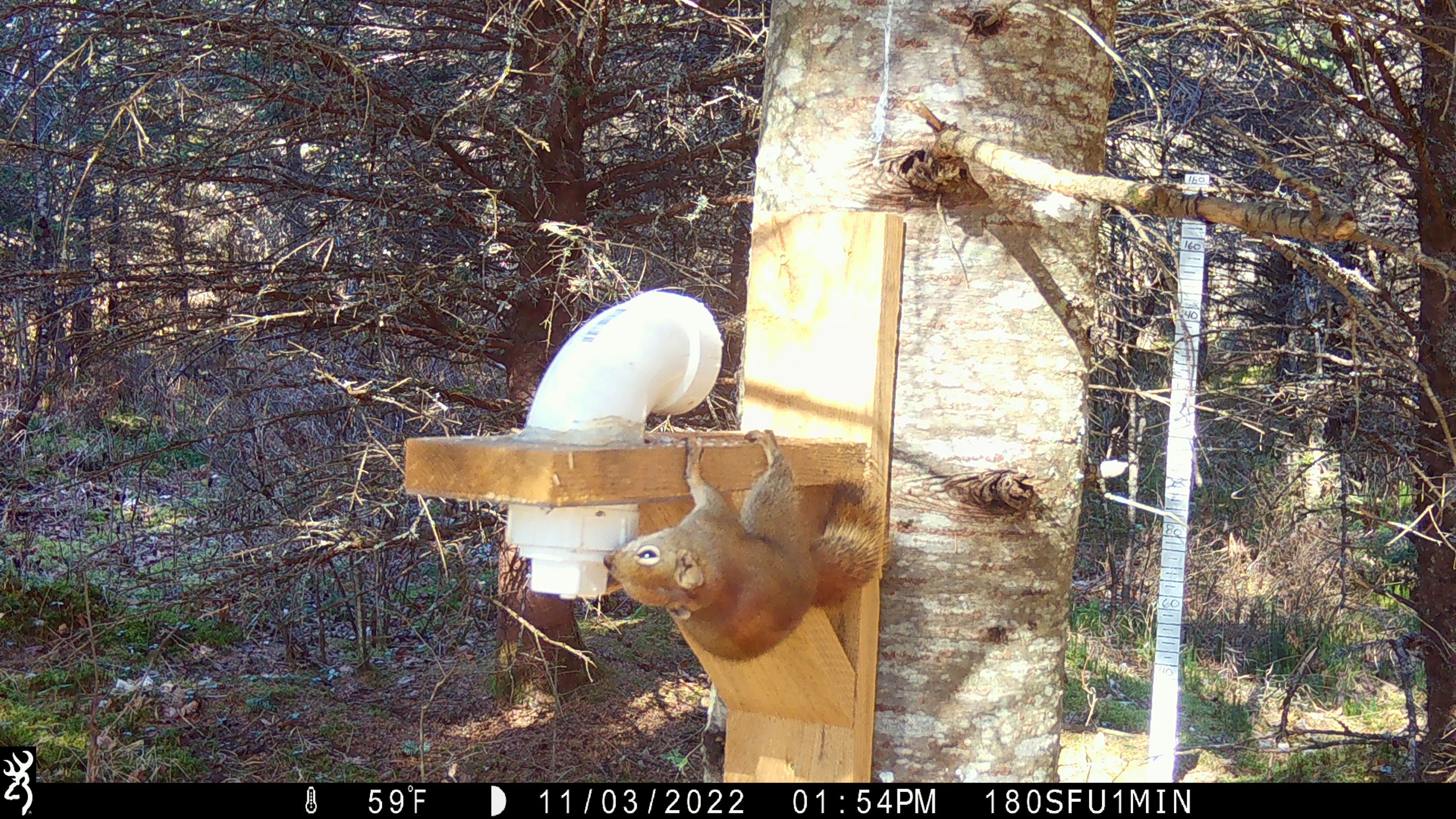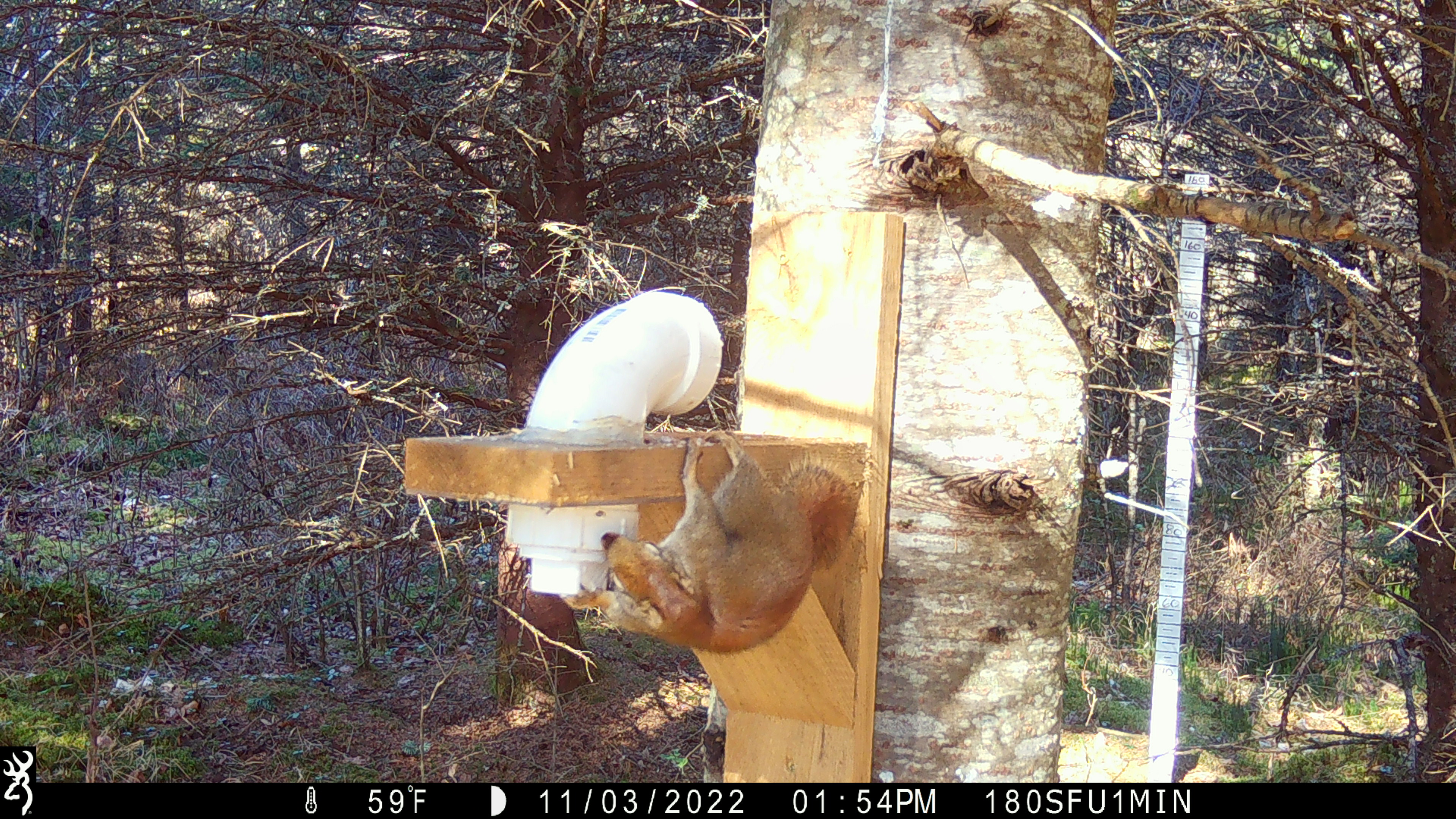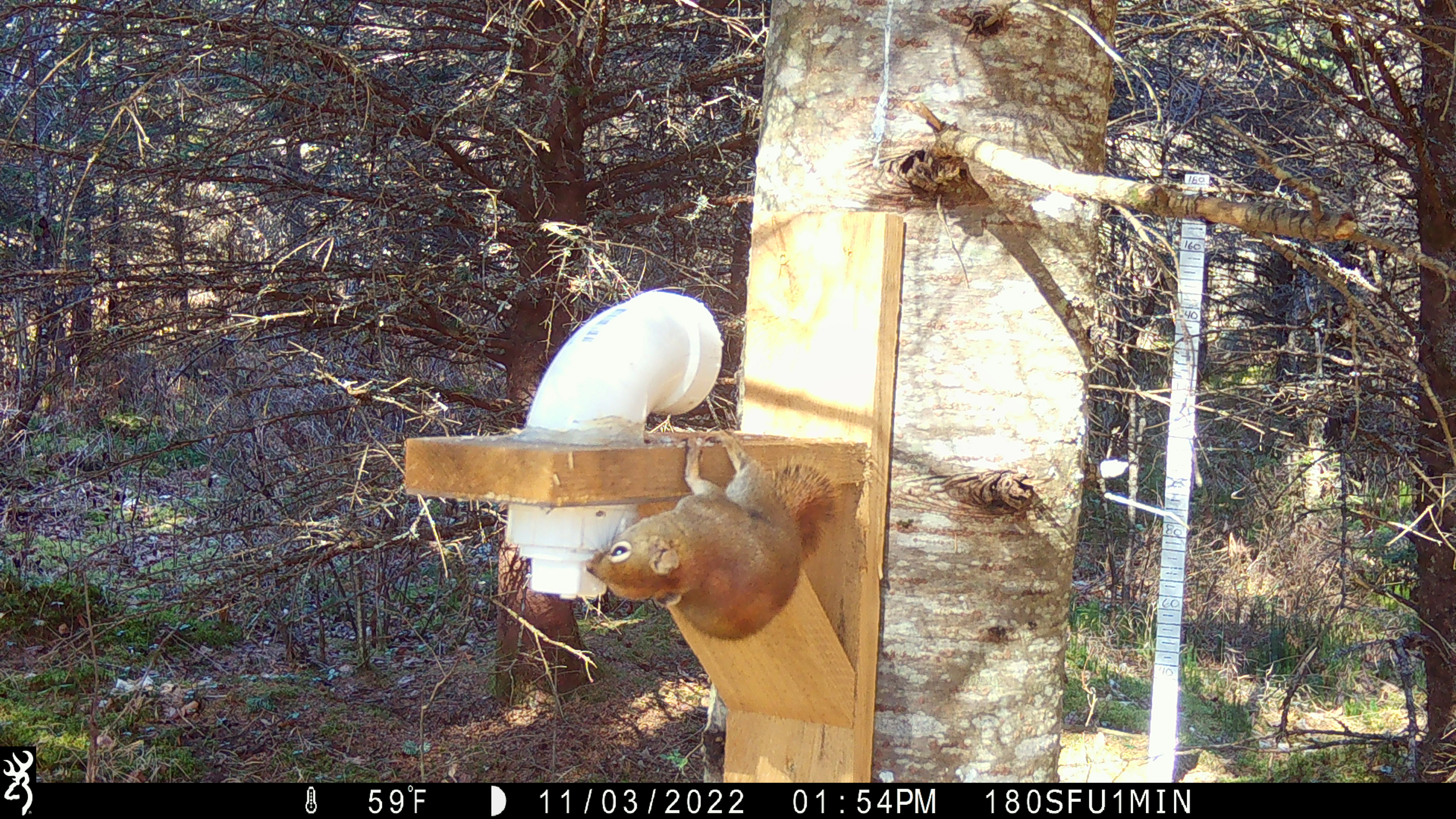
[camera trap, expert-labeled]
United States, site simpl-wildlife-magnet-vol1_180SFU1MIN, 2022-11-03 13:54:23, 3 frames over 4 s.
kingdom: Animalia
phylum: Chordata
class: Mammalia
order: Rodentia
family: Sciuridae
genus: Tamiasciurus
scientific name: Tamiasciurus hudsonicus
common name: red squirrel